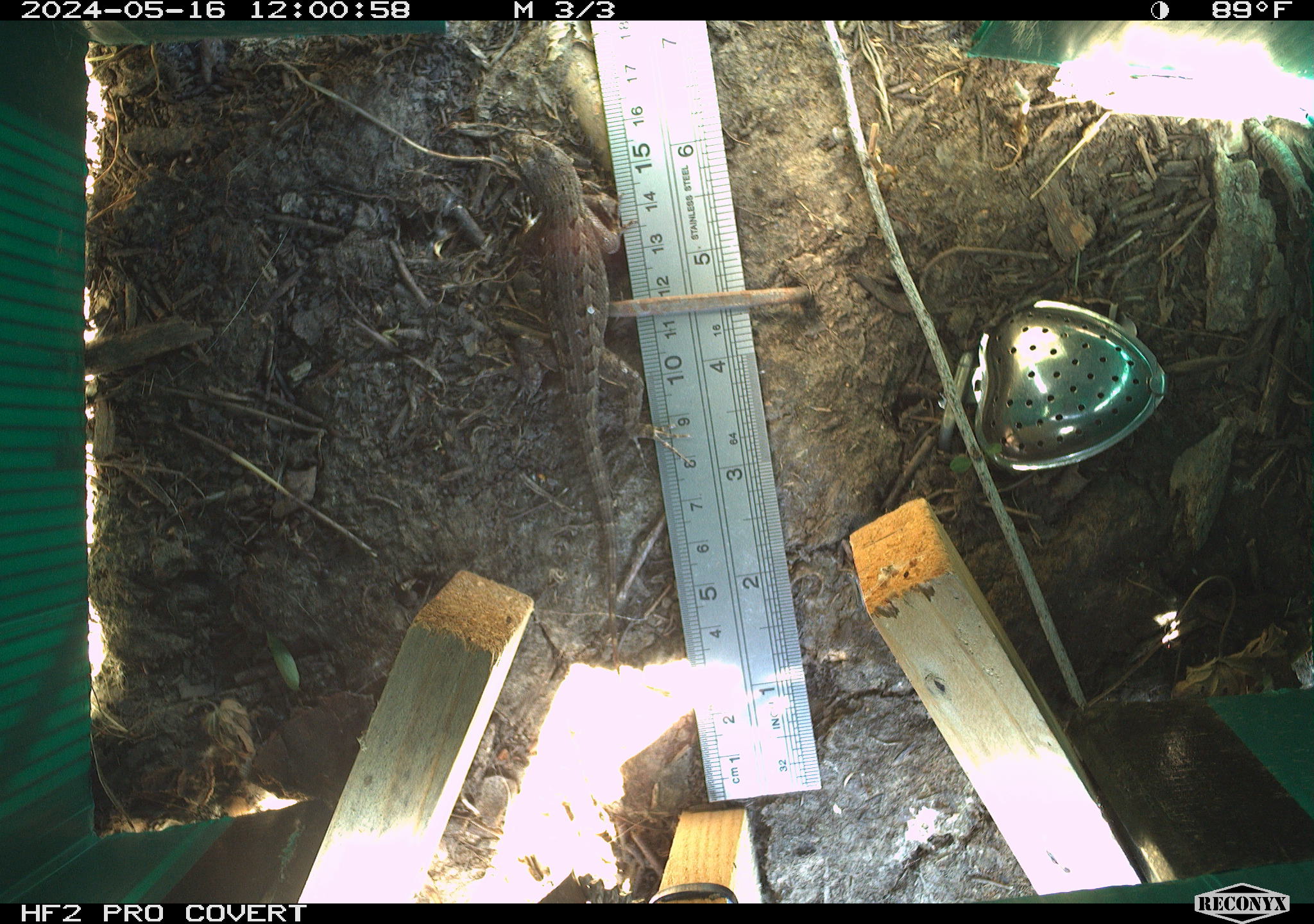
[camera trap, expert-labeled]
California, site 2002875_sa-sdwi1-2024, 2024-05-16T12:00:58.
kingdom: Animalia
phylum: Chordata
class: Reptilia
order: Squamata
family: Phrynosomatidae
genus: Sceloporus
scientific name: Sceloporus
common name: spiny lizards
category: sceloporus species